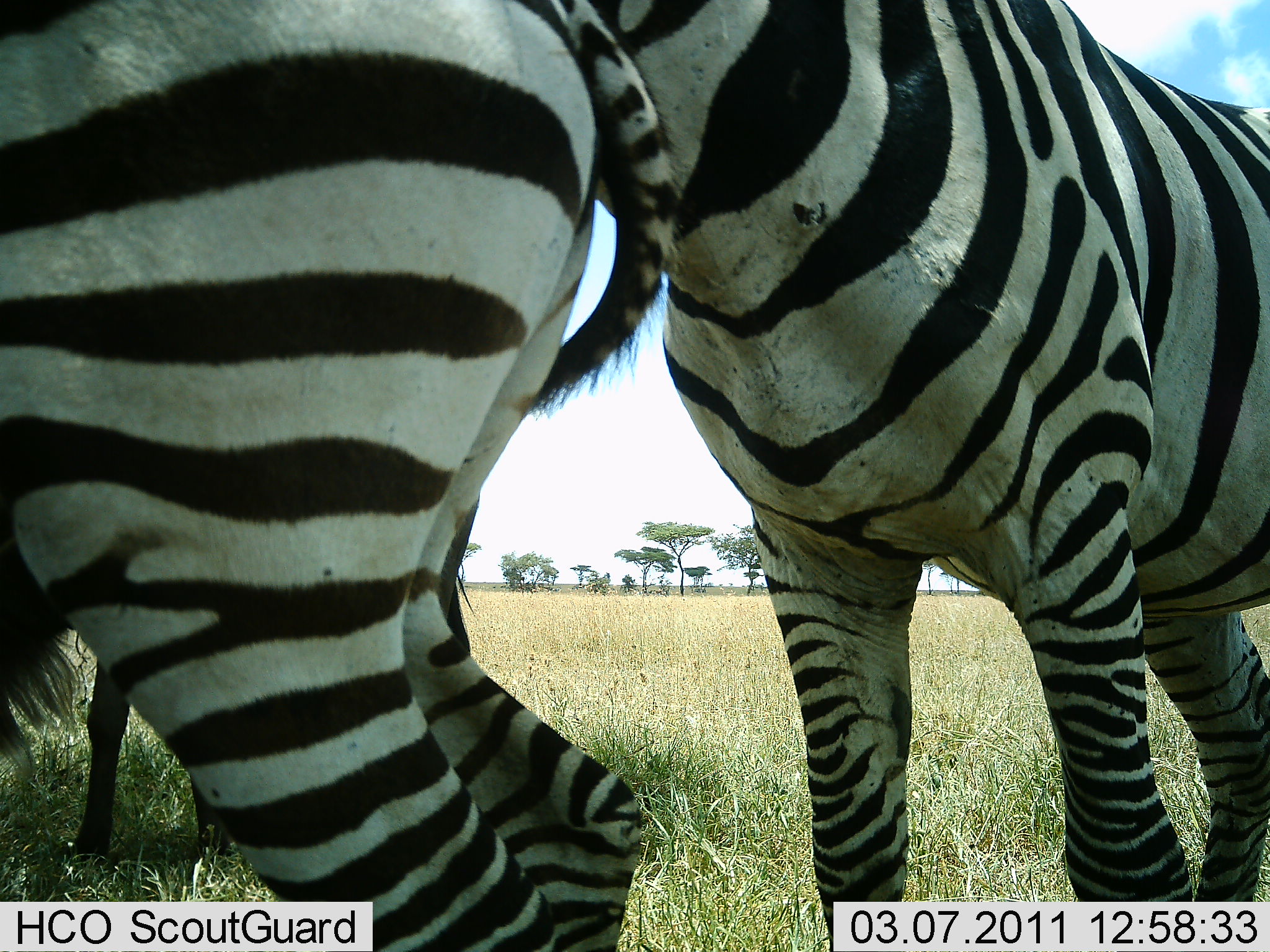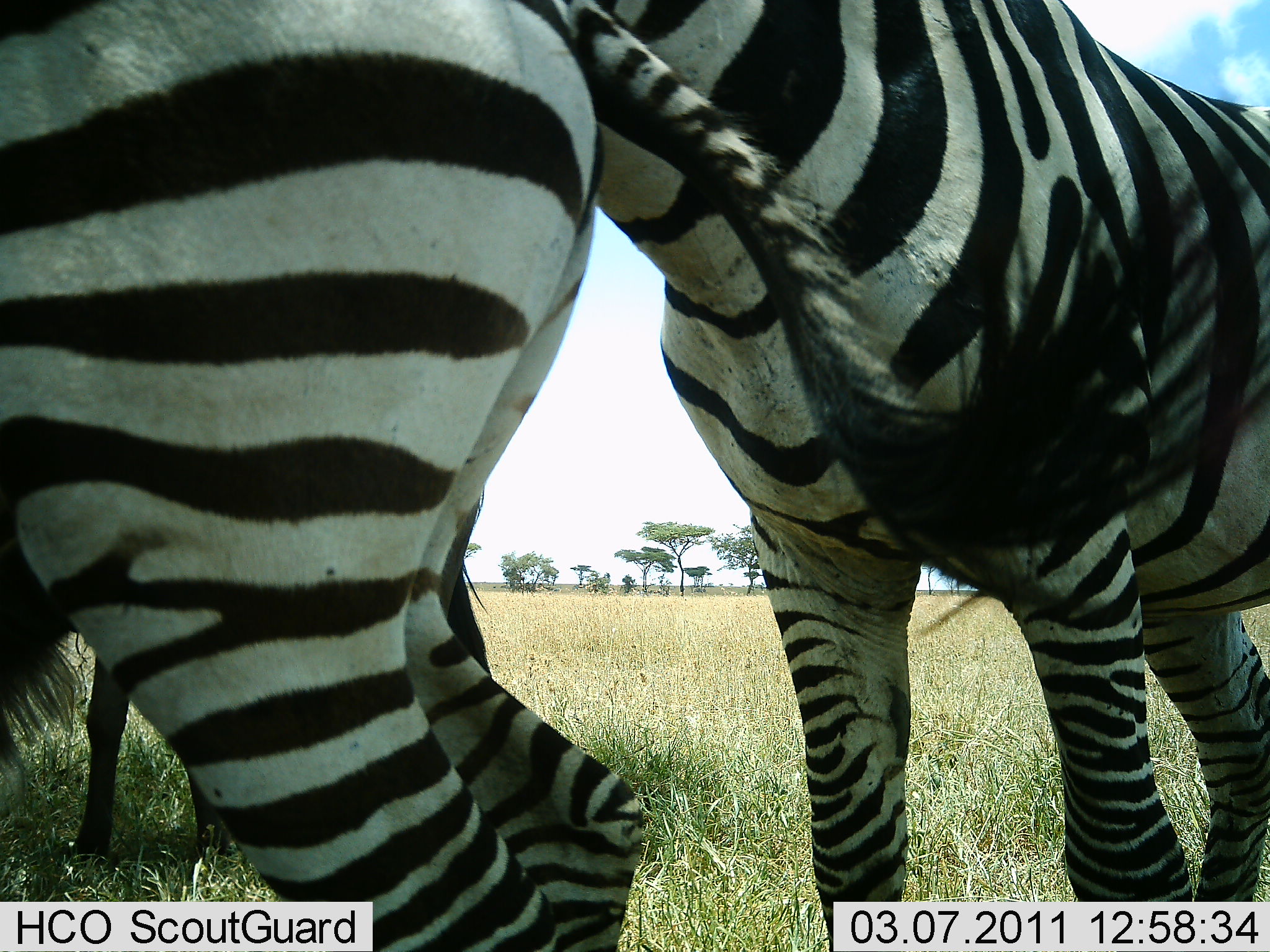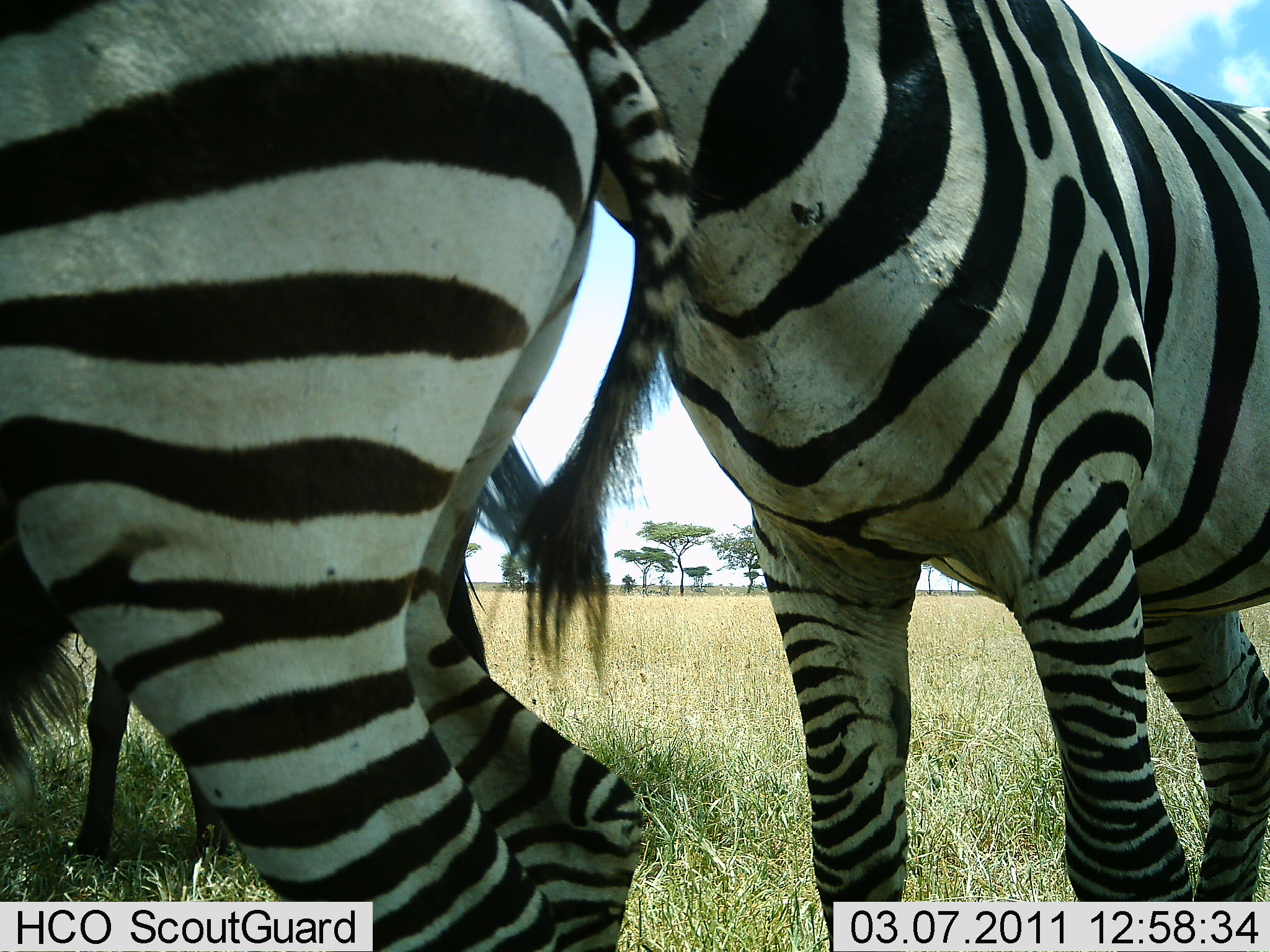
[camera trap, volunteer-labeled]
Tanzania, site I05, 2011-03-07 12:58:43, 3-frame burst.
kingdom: Animalia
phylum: Chordata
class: Mammalia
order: Perissodactyla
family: Equidae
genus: Equus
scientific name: Equus quagga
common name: plains zebra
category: zebra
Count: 2.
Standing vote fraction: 75%.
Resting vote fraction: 0%.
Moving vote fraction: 8%.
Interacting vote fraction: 25%.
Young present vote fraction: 8%.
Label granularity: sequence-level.